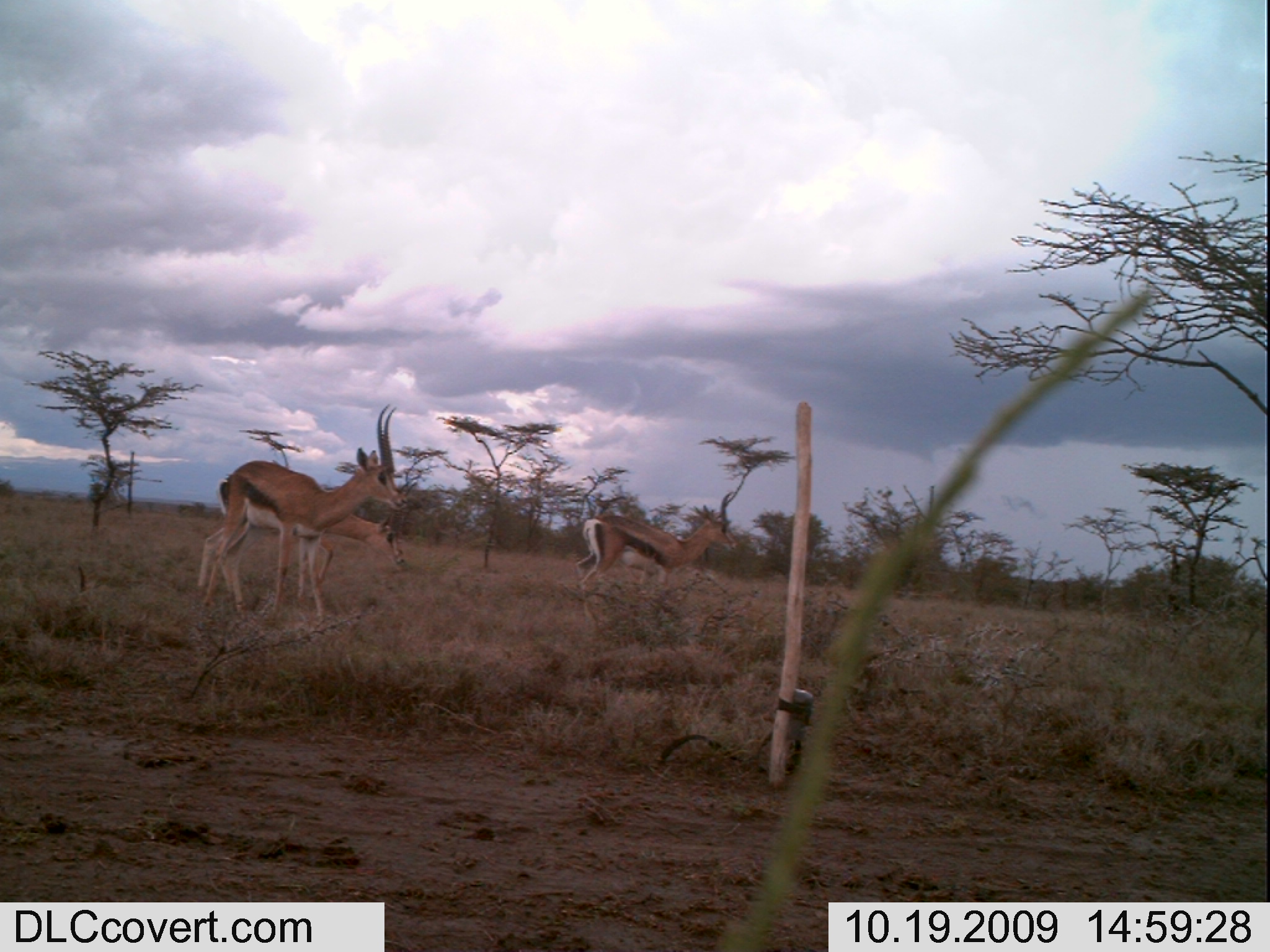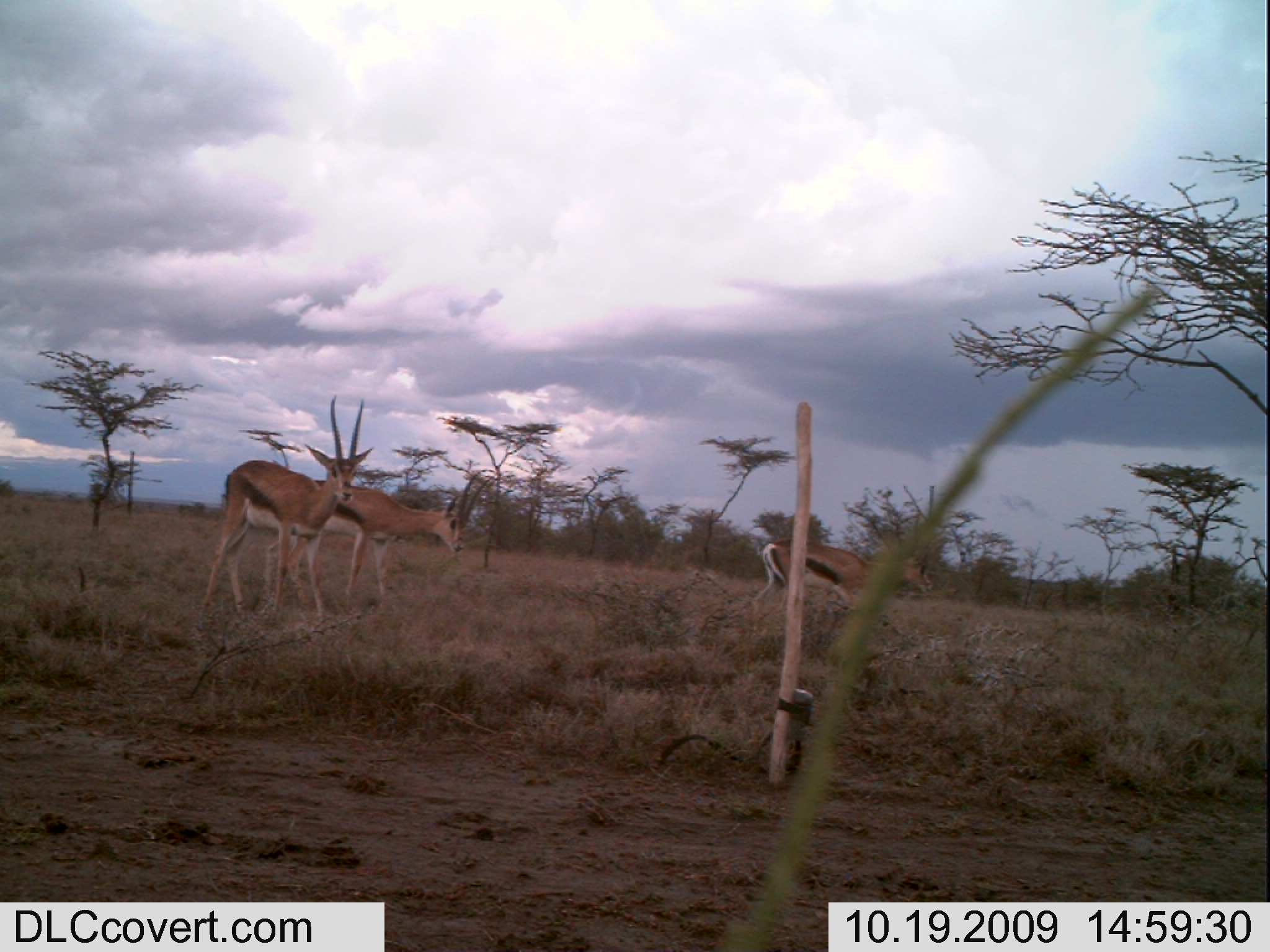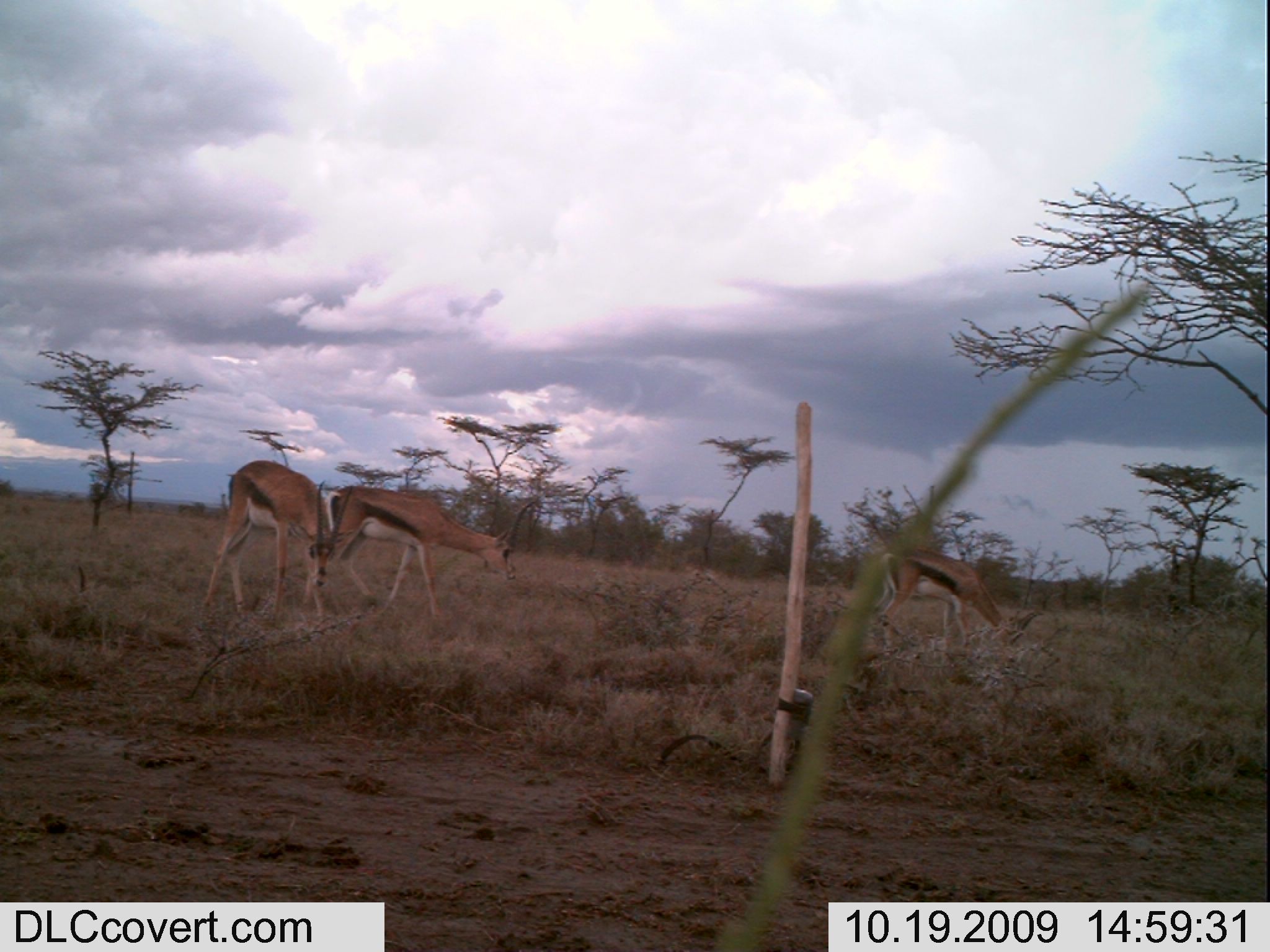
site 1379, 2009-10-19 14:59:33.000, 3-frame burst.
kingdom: Animalia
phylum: Chordata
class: Mammalia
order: Artiodactyla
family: Bovidae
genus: Nanger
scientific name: Nanger granti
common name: grant's gazelle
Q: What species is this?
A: Nanger granti (grant's gazelle).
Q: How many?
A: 3.